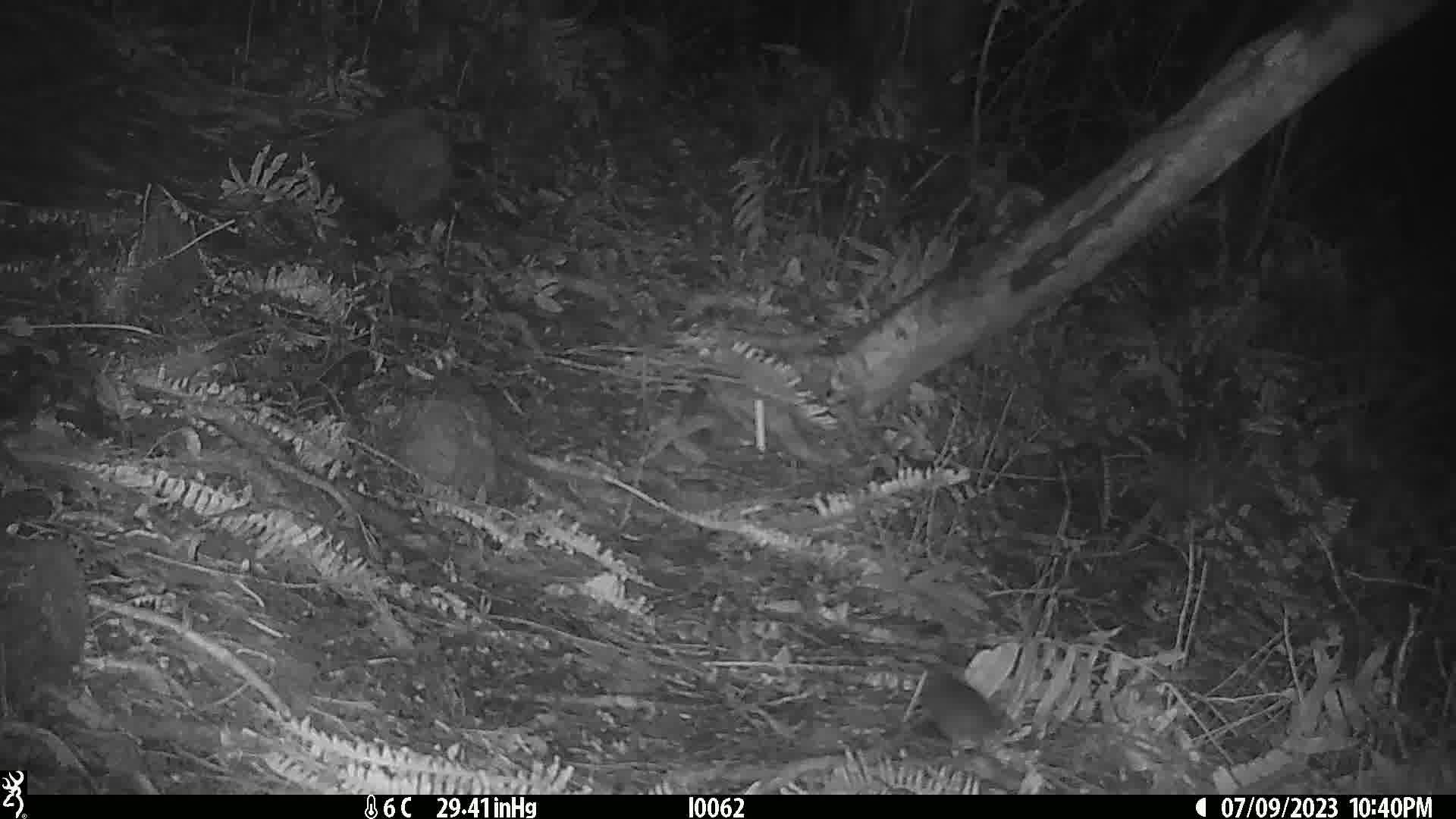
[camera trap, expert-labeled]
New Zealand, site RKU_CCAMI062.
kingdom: Animalia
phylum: Chordata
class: Mammalia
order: Rodentia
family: Muridae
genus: Rattus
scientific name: Rattus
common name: rat